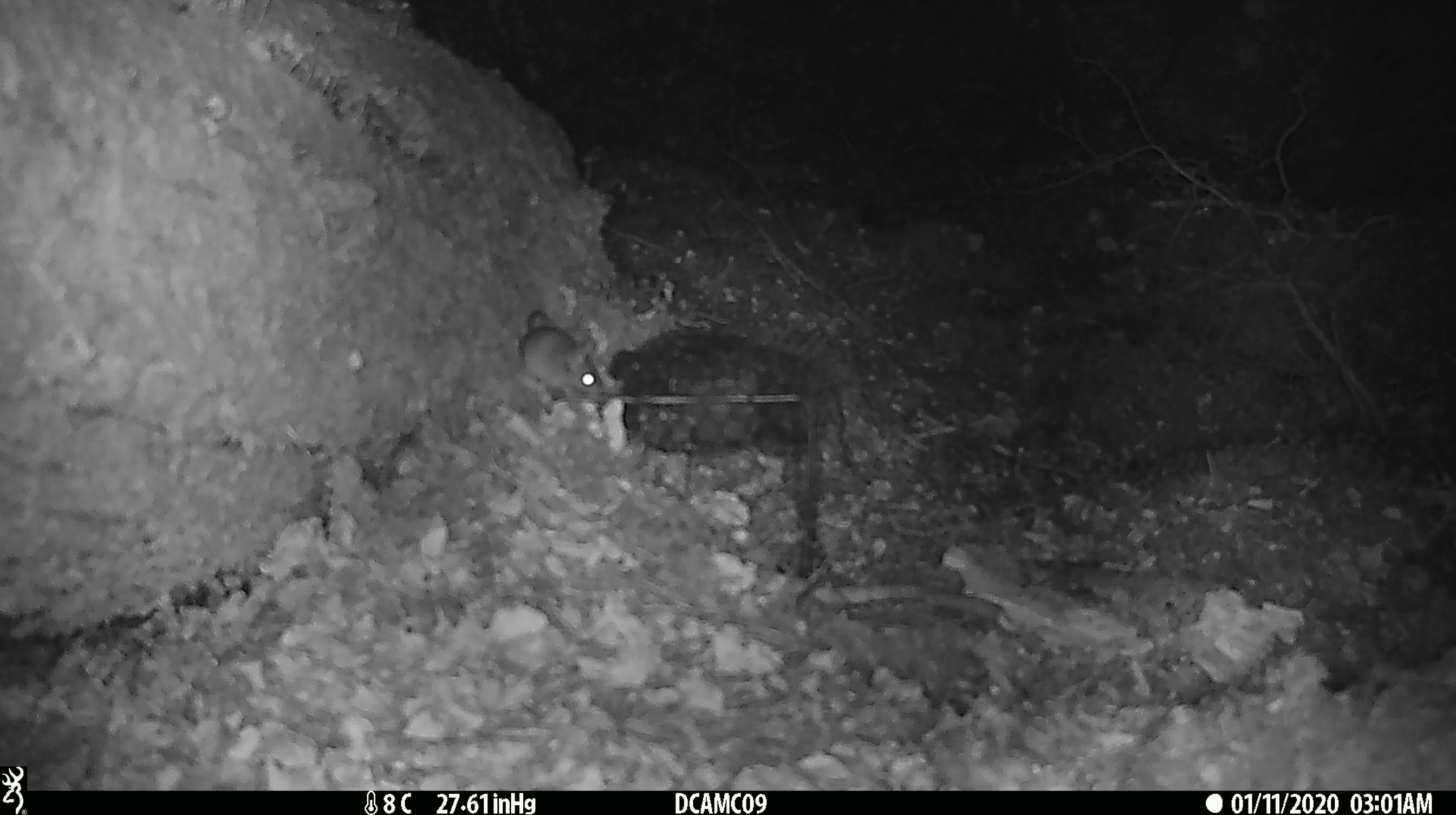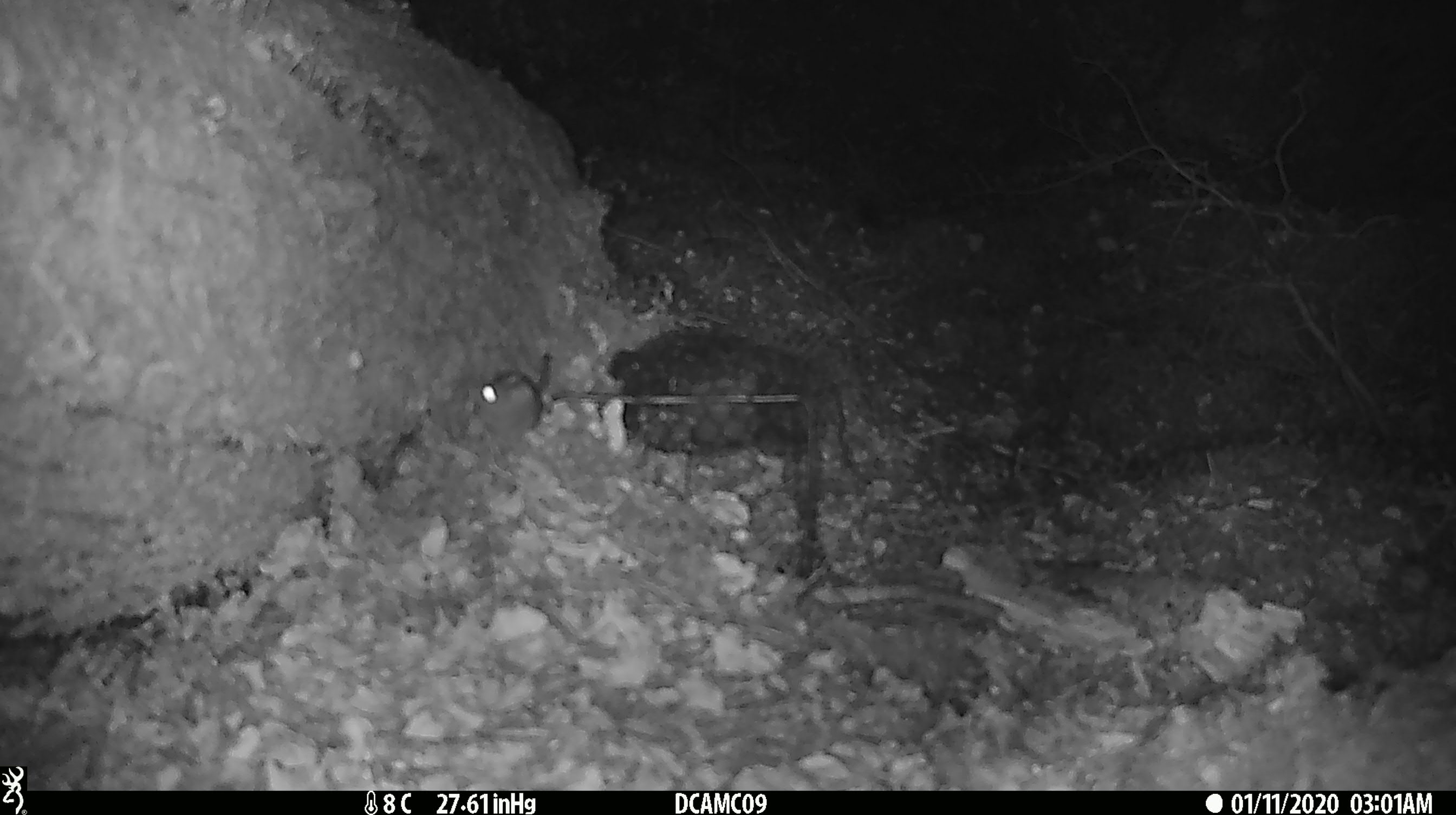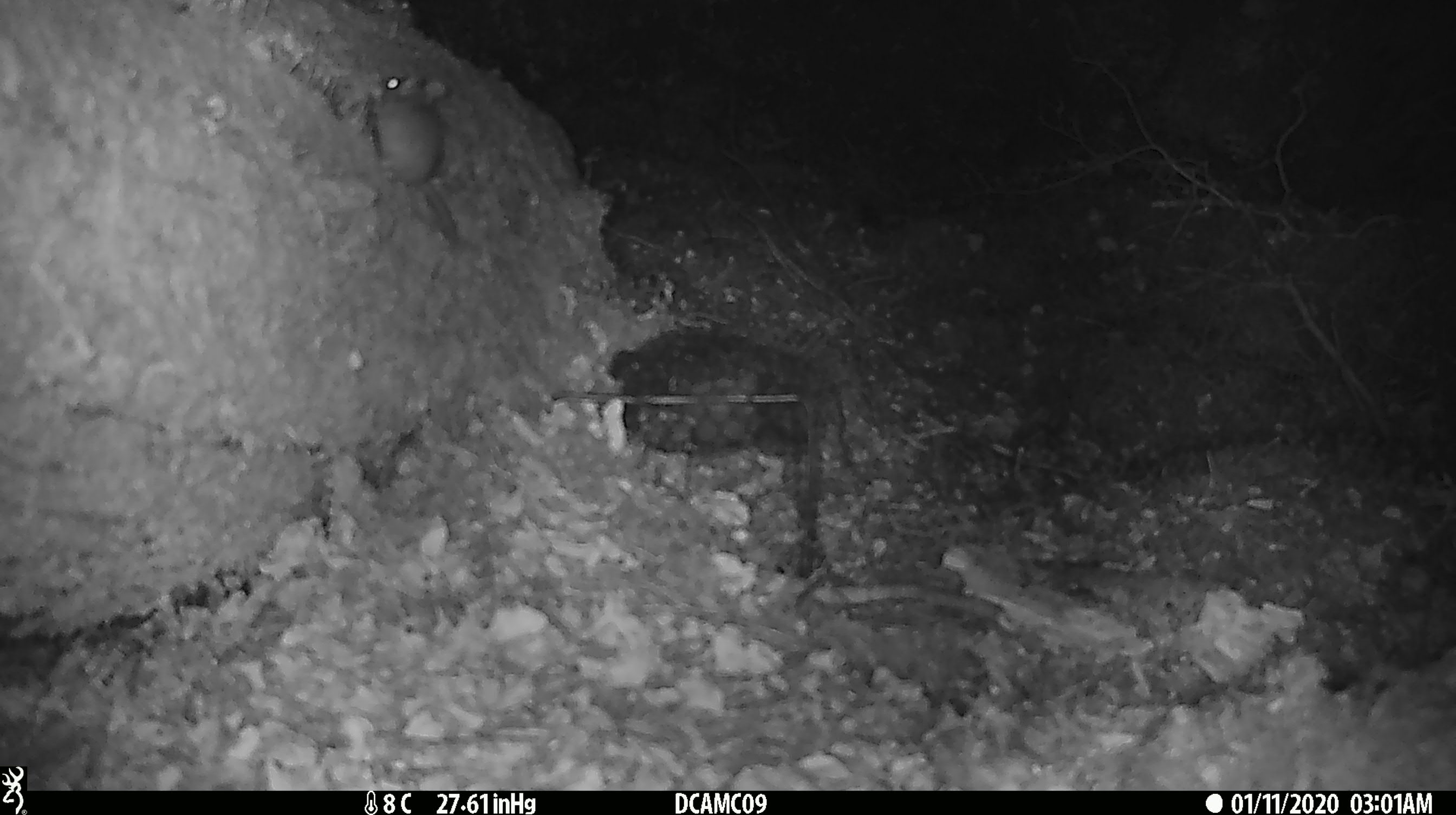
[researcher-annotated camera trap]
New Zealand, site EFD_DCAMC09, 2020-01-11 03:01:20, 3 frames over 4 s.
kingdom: Animalia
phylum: Chordata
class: Mammalia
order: Rodentia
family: Muridae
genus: Mus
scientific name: Mus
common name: mouse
Mouse (Mus).